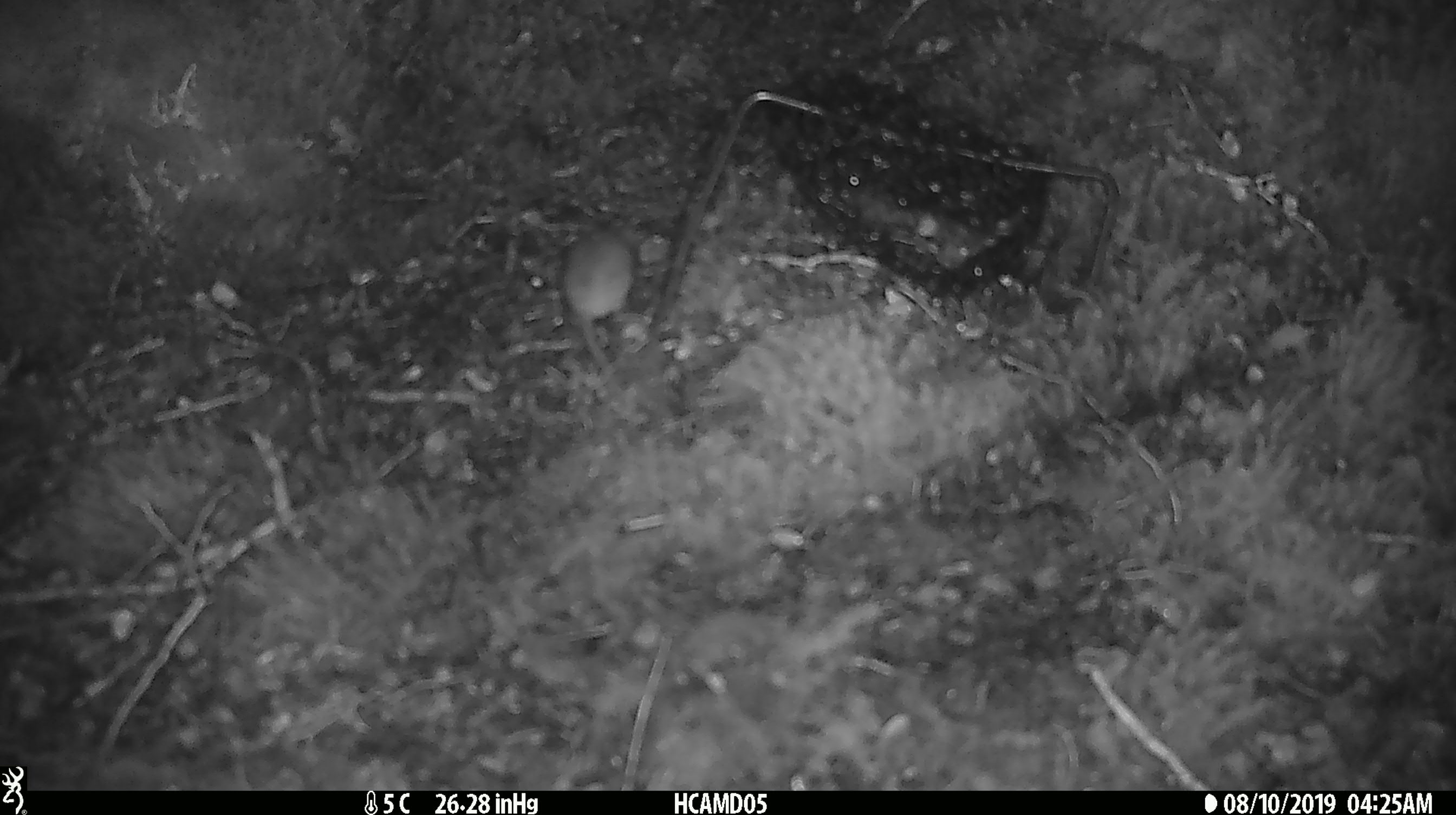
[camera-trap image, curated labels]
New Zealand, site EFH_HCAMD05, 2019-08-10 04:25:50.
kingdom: Animalia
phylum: Chordata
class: Mammalia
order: Rodentia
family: Muridae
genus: Mus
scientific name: Mus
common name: mouse